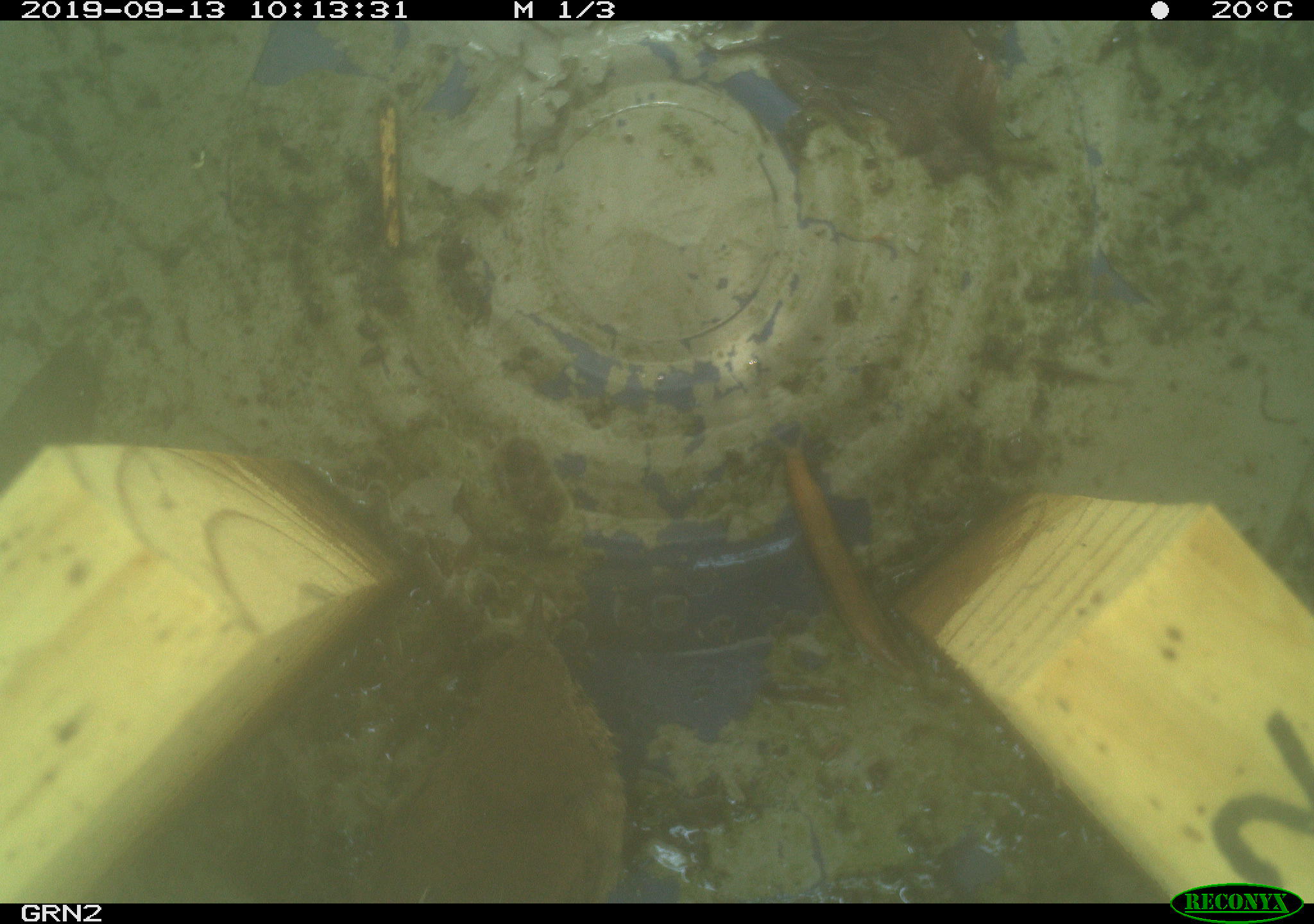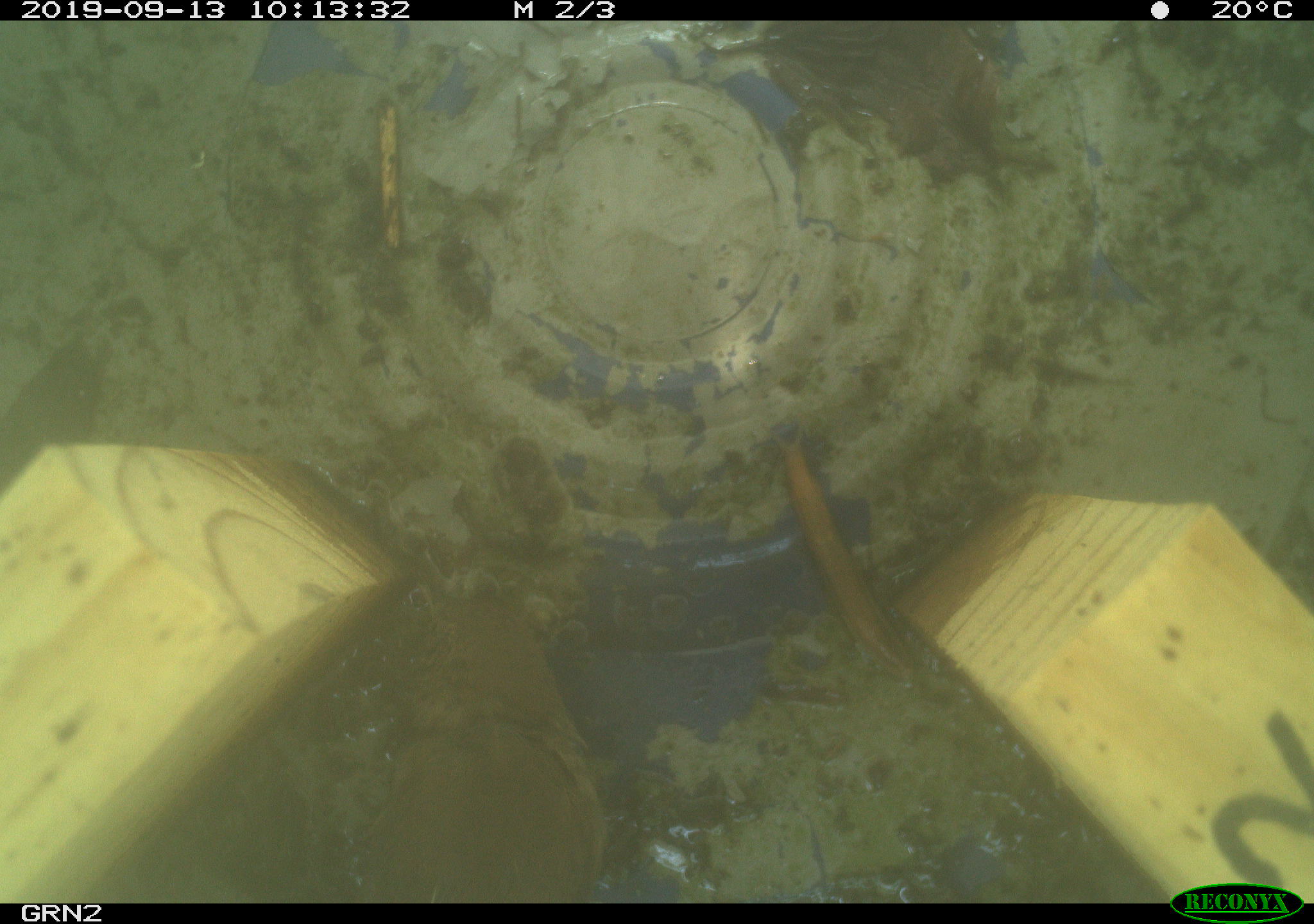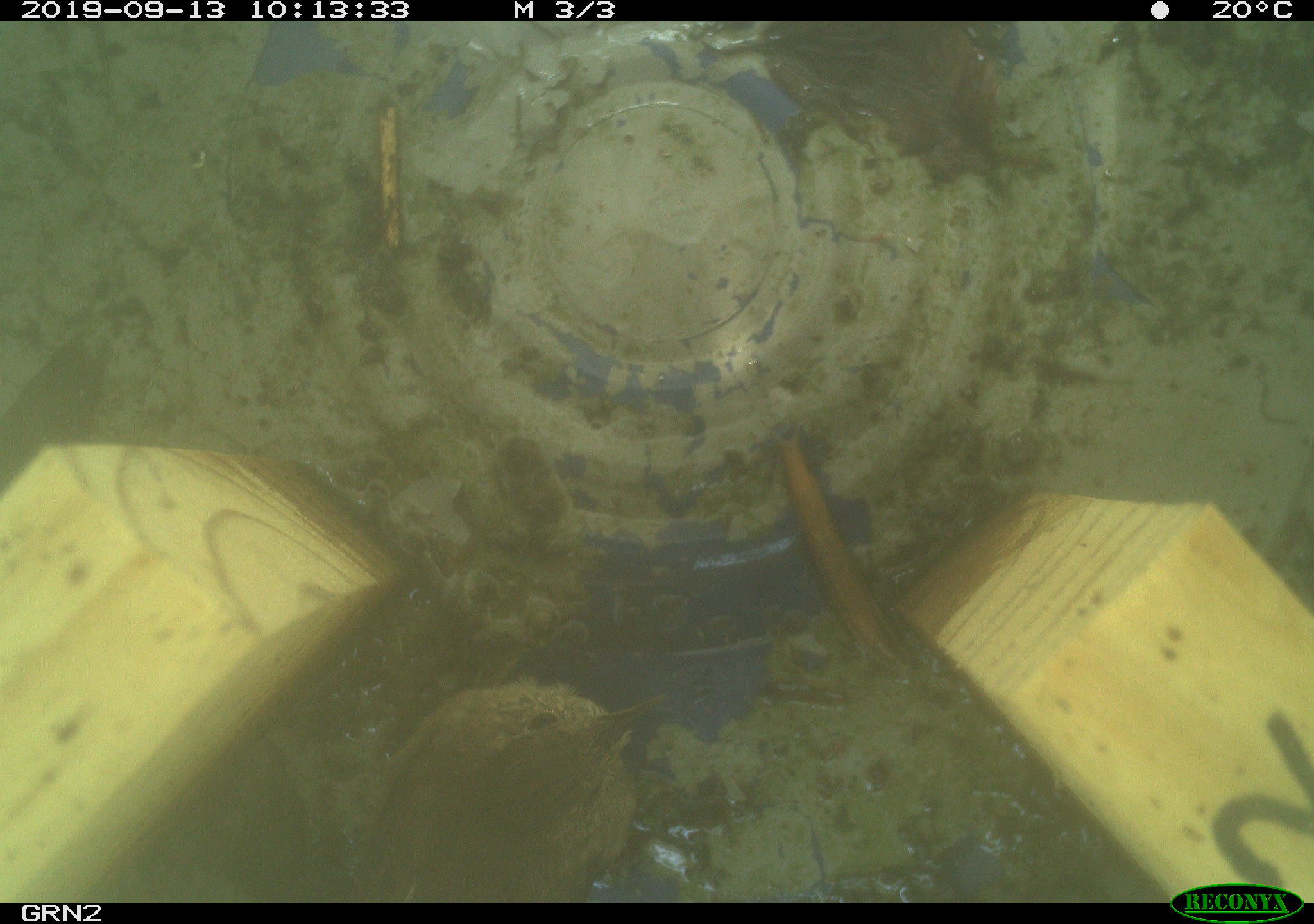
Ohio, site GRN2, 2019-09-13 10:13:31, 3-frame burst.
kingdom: Animalia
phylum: Chordata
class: Aves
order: Passeriformes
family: Troglodytidae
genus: Troglodytes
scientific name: Troglodytes aedon aedon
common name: northern house wren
Northern house wren (Troglodytes aedon aedon).